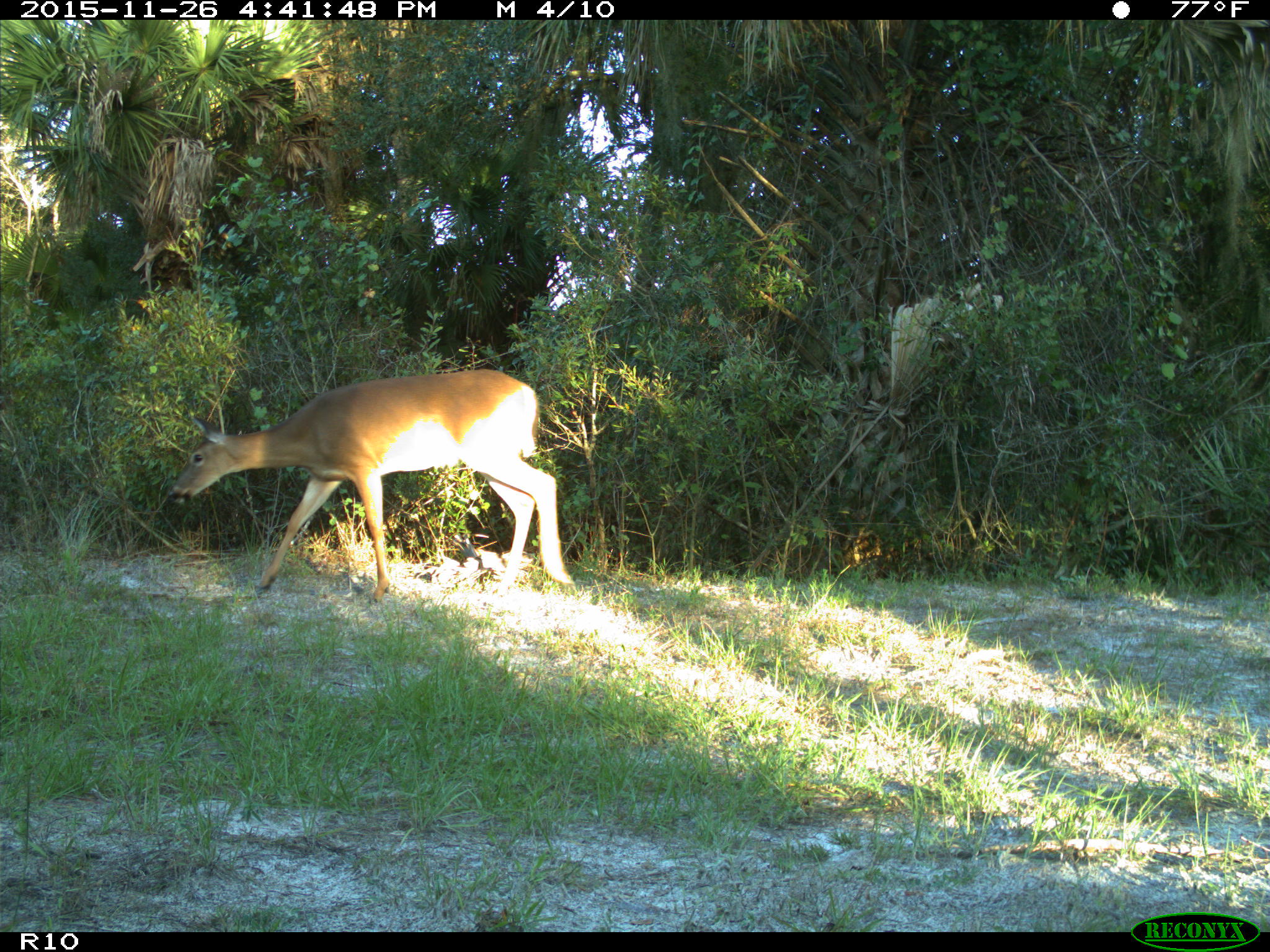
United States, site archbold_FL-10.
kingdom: Animalia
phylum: Chordata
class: Mammalia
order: Artiodactyla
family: Cervidae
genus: Odocoileus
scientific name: Odocoileus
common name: deer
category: unidentified deer